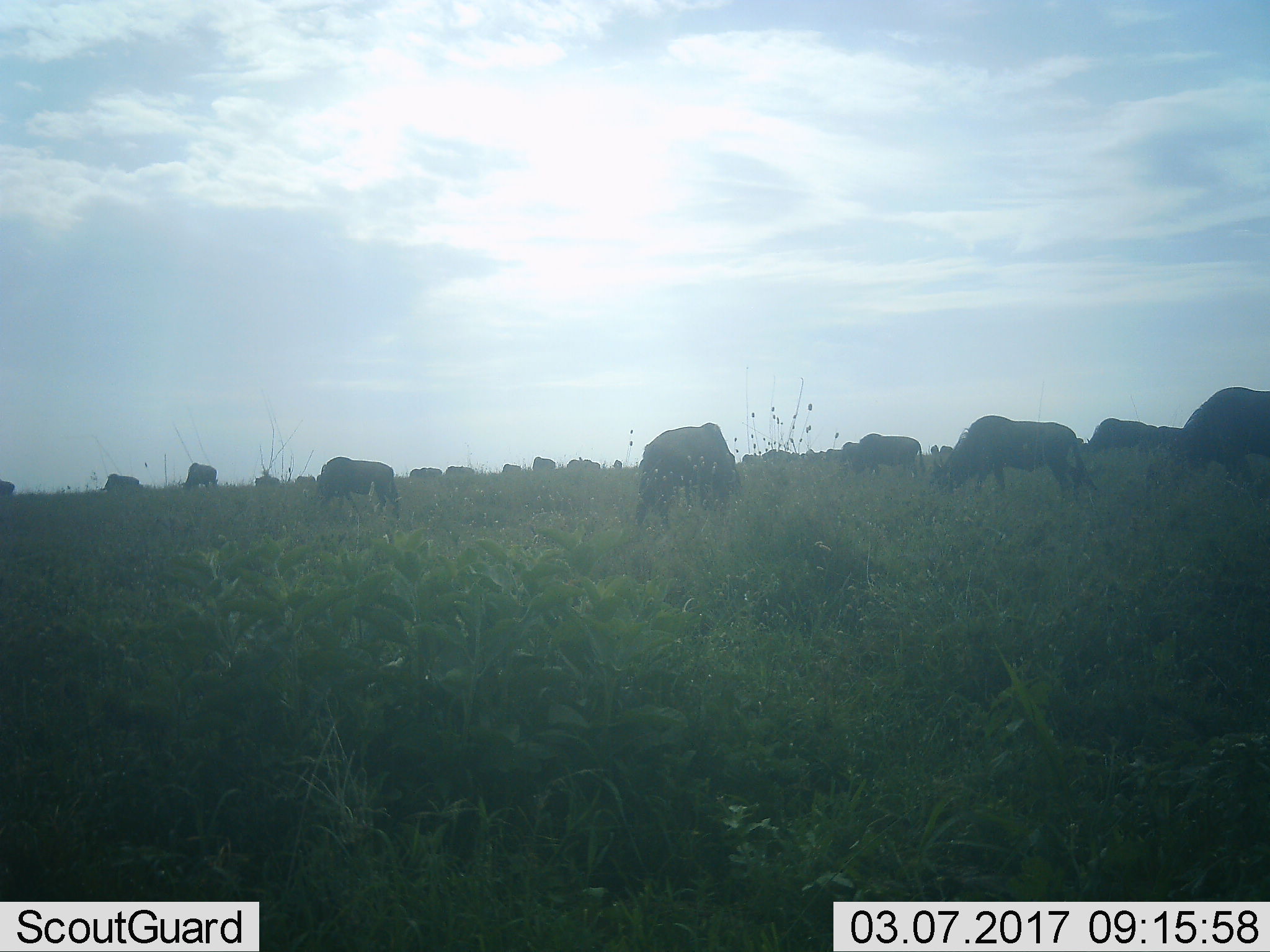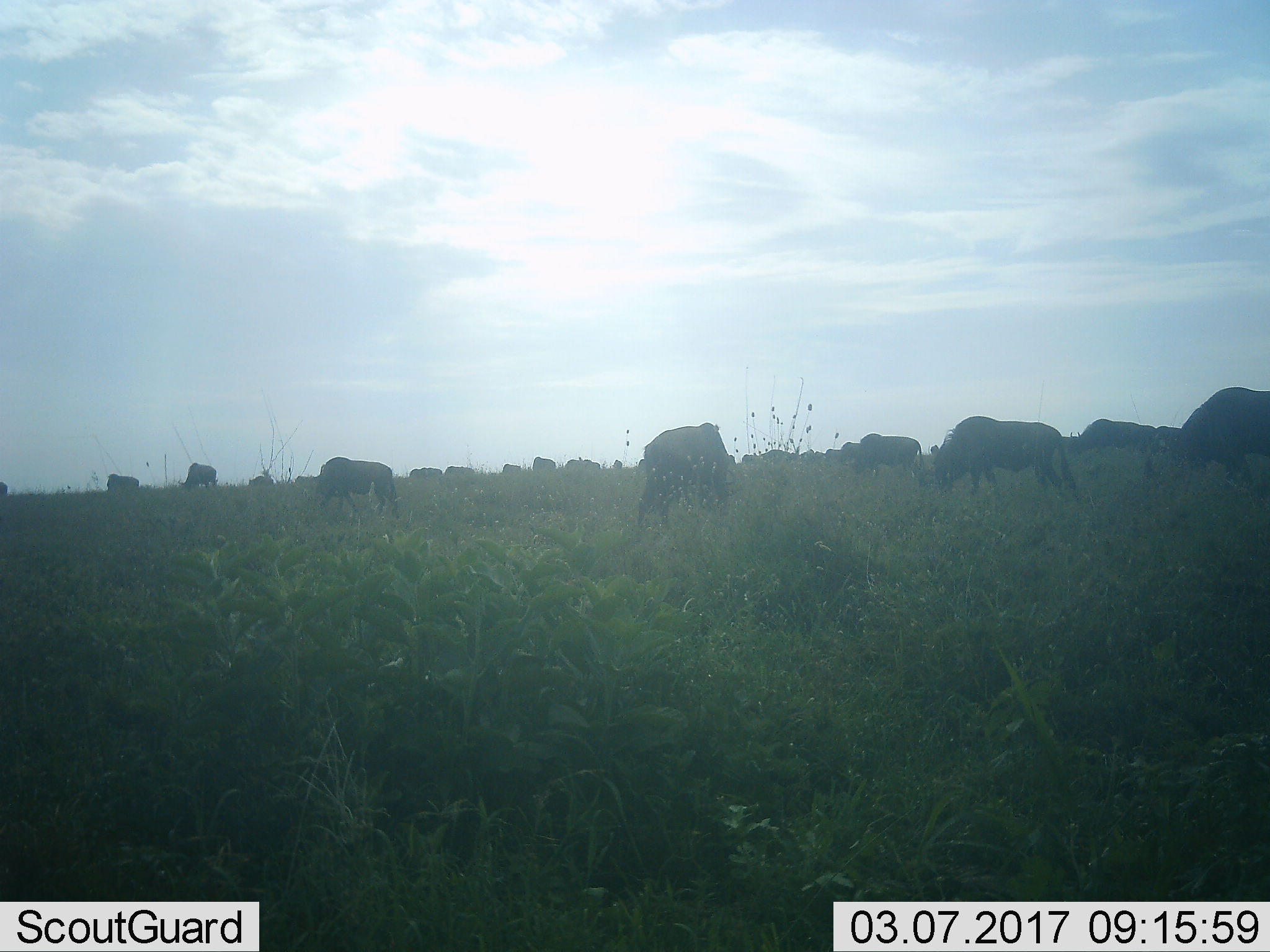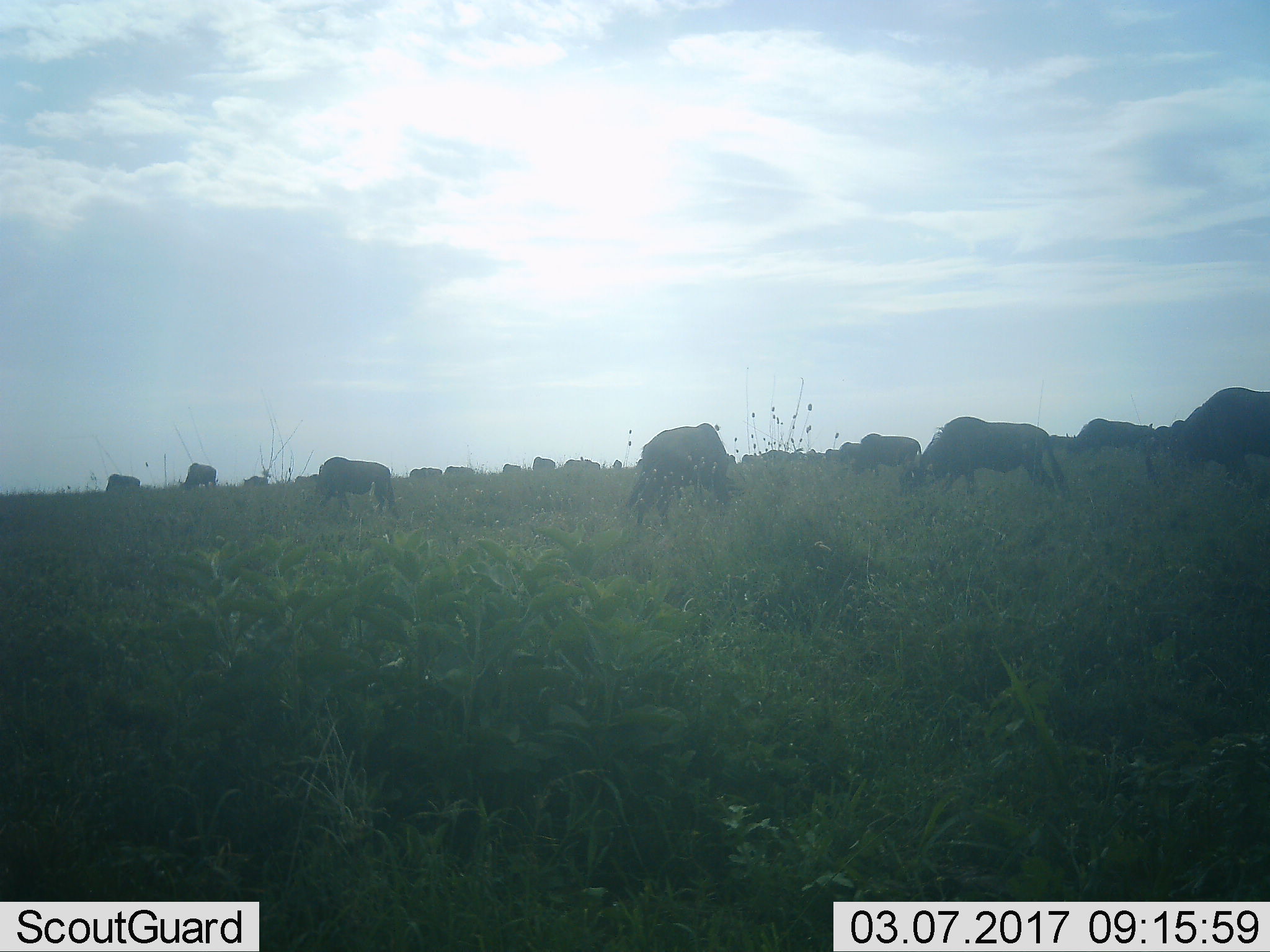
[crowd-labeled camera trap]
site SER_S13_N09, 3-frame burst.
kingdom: Animalia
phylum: Chordata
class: Mammalia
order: Artiodactyla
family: Bovidae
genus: Connochaetes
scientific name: Connochaetes taurinus taurinus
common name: blue wildebeest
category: wildebeestblue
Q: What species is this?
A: Wildebeestblue (blue wildebeest) (Connochaetes taurinus taurinus).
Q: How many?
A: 11-50.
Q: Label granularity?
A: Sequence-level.